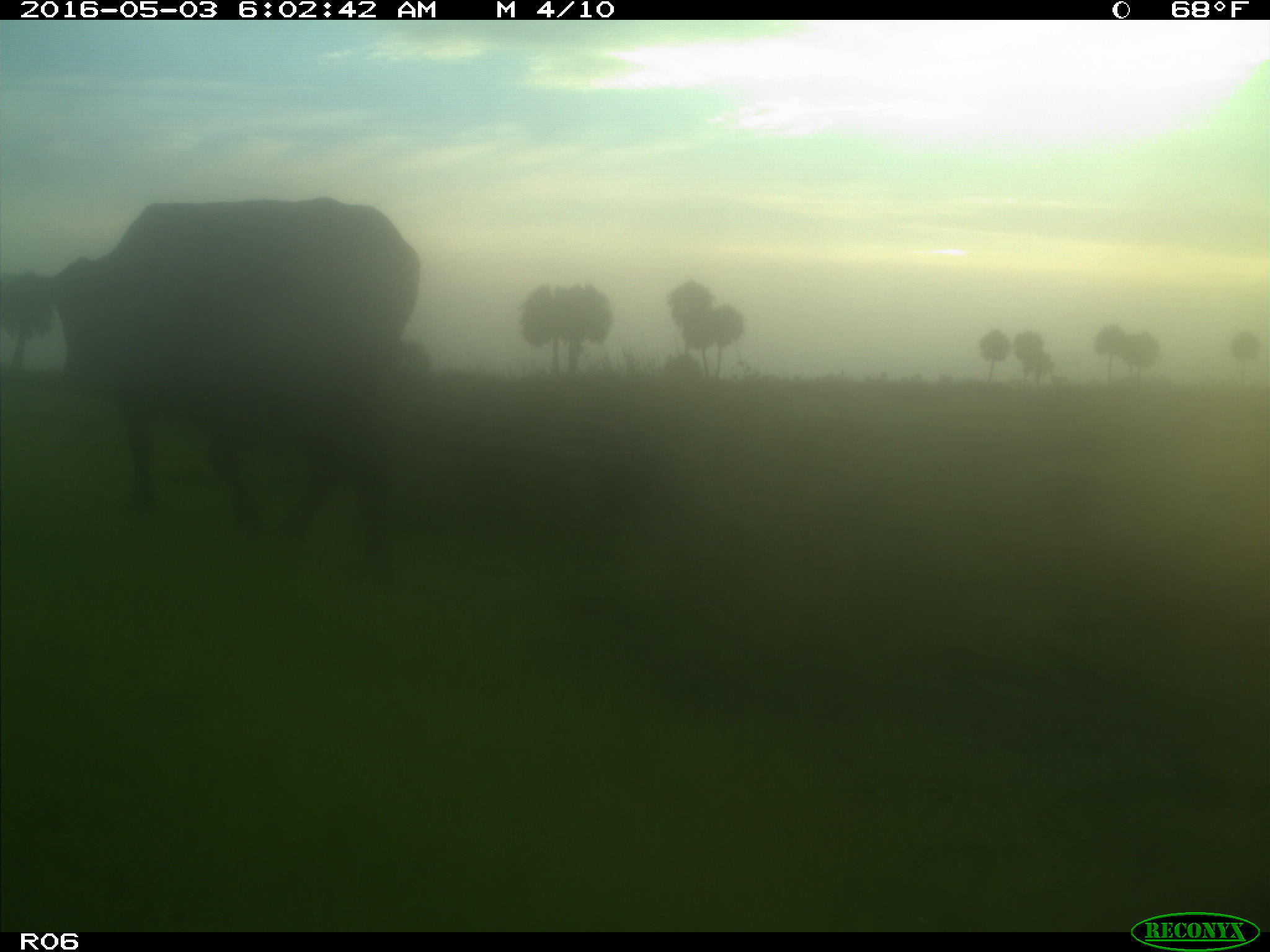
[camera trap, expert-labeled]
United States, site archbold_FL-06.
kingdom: Animalia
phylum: Chordata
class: Mammalia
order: Artiodactyla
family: Bovidae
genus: Bos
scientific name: Bos taurus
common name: domestic cow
Bos taurus (domestic cow).